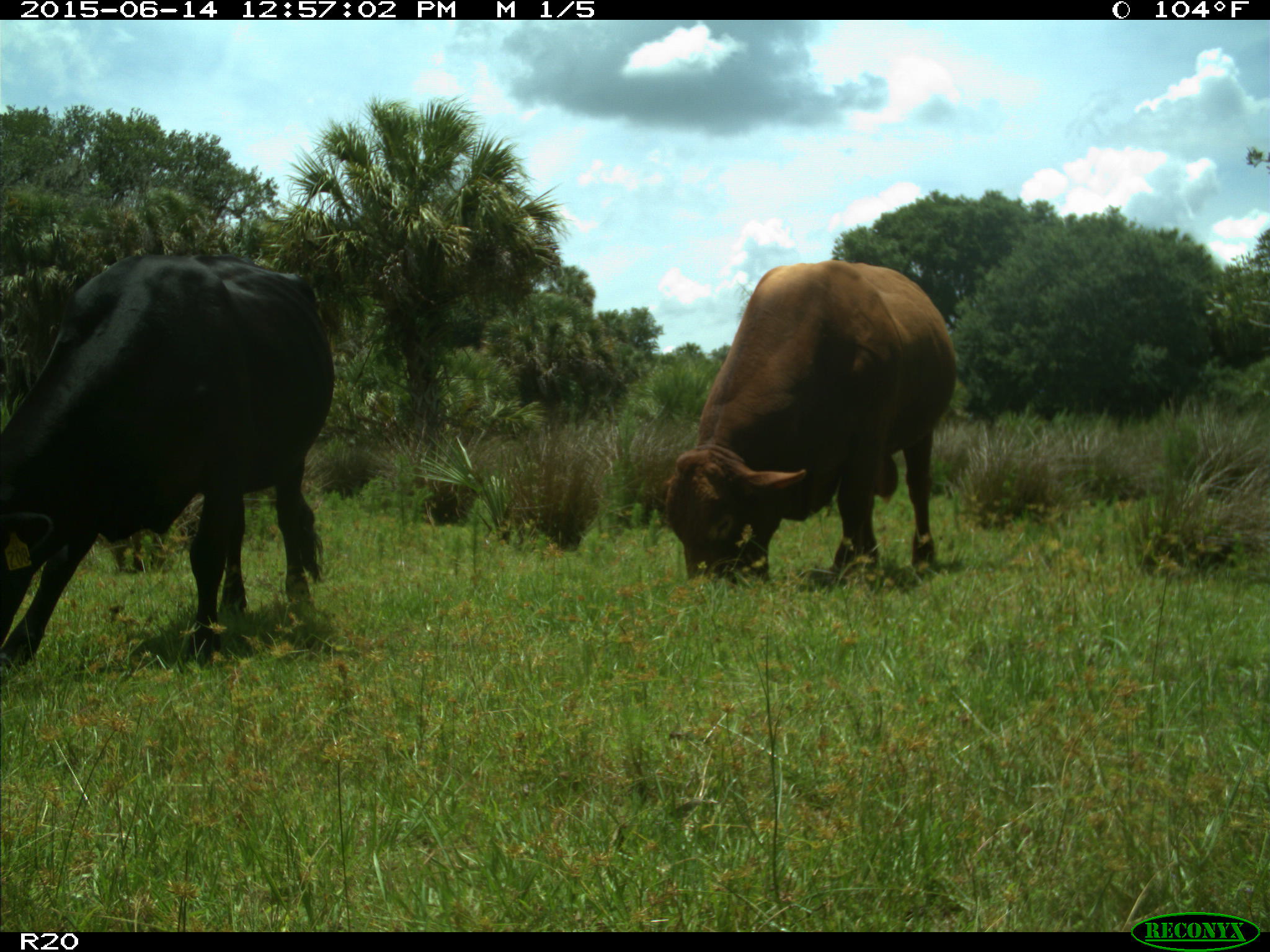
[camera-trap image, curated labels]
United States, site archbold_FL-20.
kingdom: Animalia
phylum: Chordata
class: Mammalia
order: Artiodactyla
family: Bovidae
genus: Bos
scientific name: Bos taurus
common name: domestic cow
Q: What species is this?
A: Bos taurus (domestic cow).